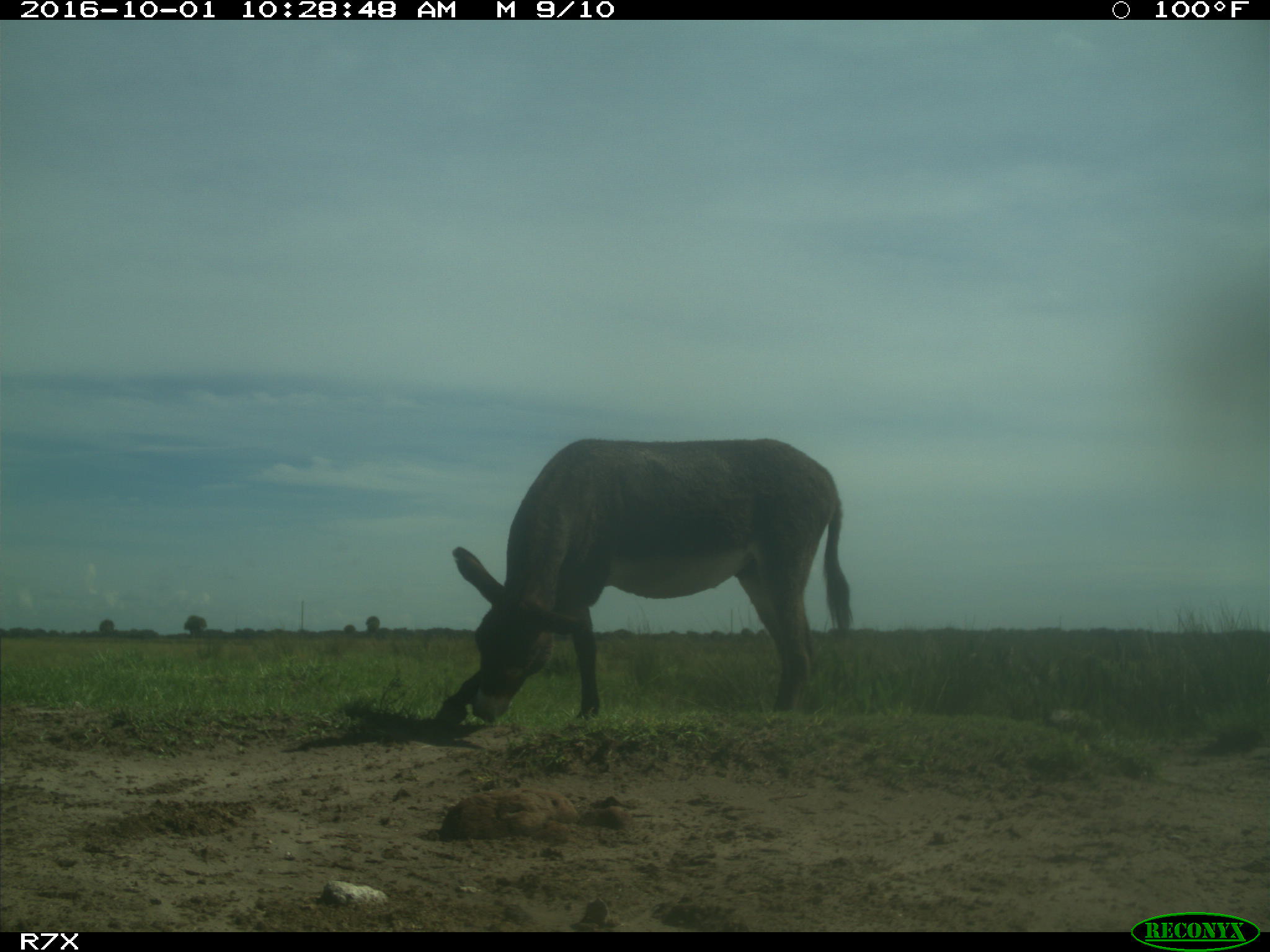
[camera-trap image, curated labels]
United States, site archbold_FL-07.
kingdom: Animalia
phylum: Chordata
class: Mammalia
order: Perissodactyla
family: Equidae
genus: Equus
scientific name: Equus africanus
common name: african wild ass